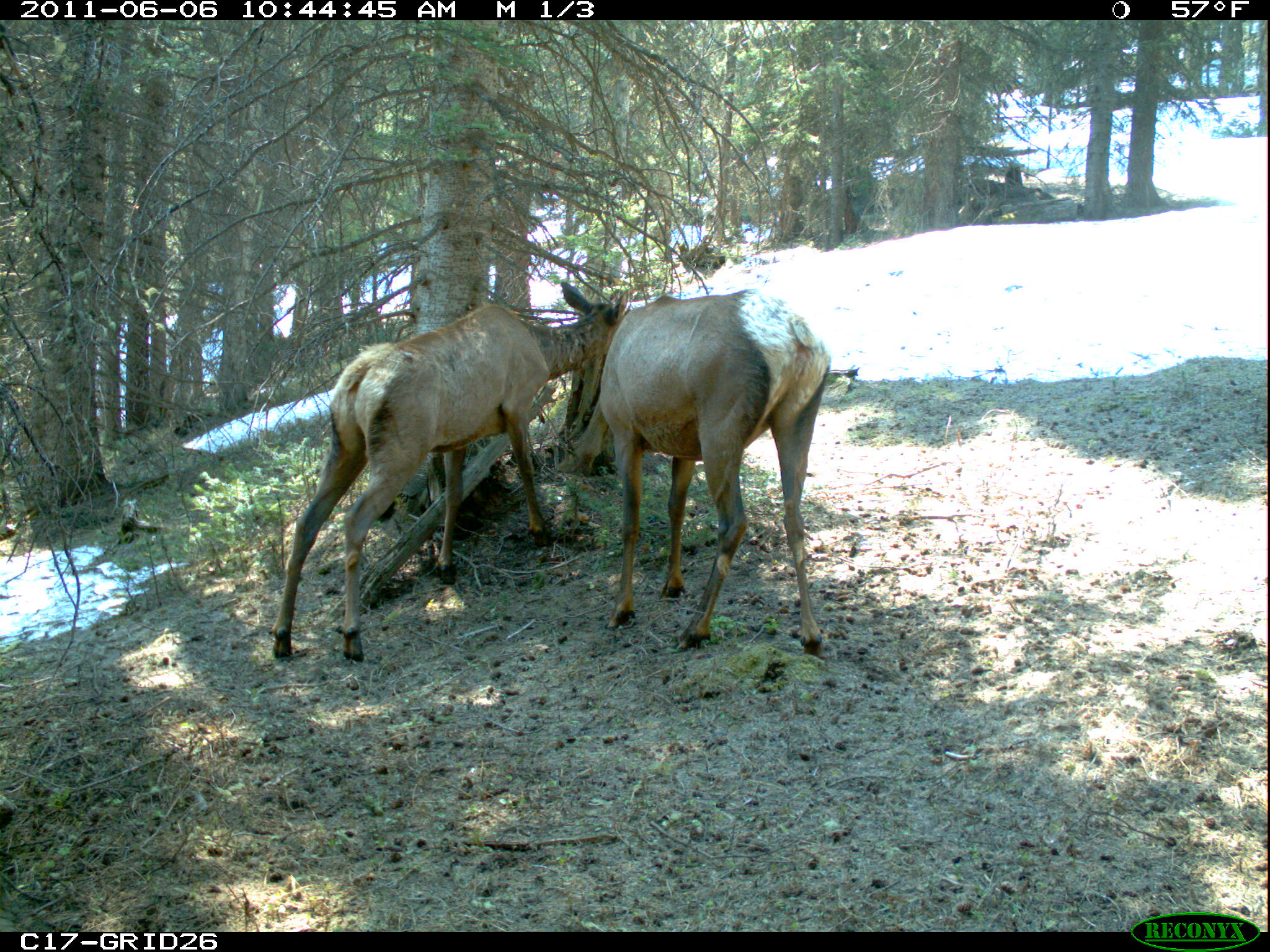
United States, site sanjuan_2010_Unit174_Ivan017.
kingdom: Animalia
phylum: Chordata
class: Mammalia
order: Artiodactyla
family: Cervidae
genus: Cervus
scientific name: Cervus elaphus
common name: red deer